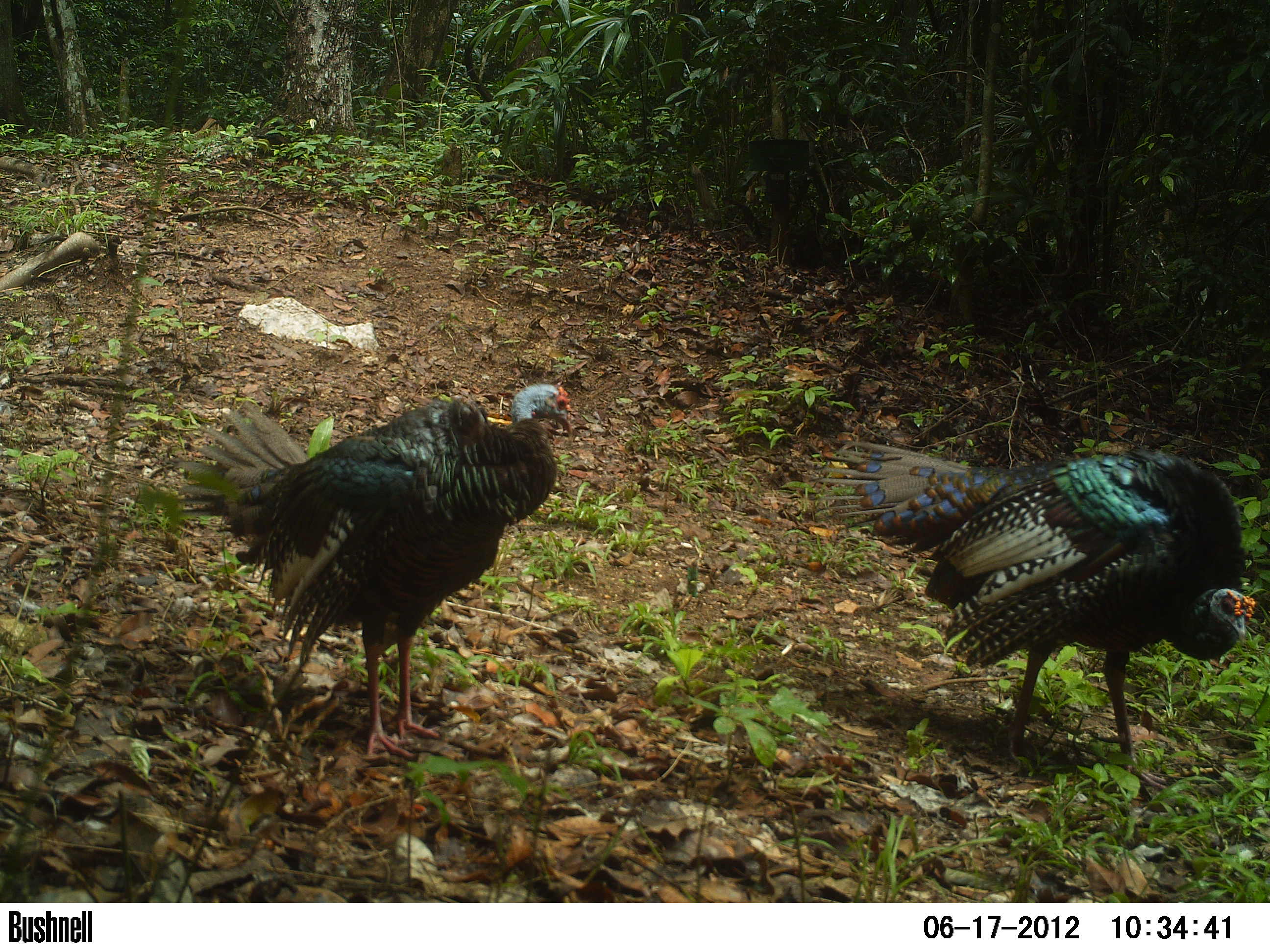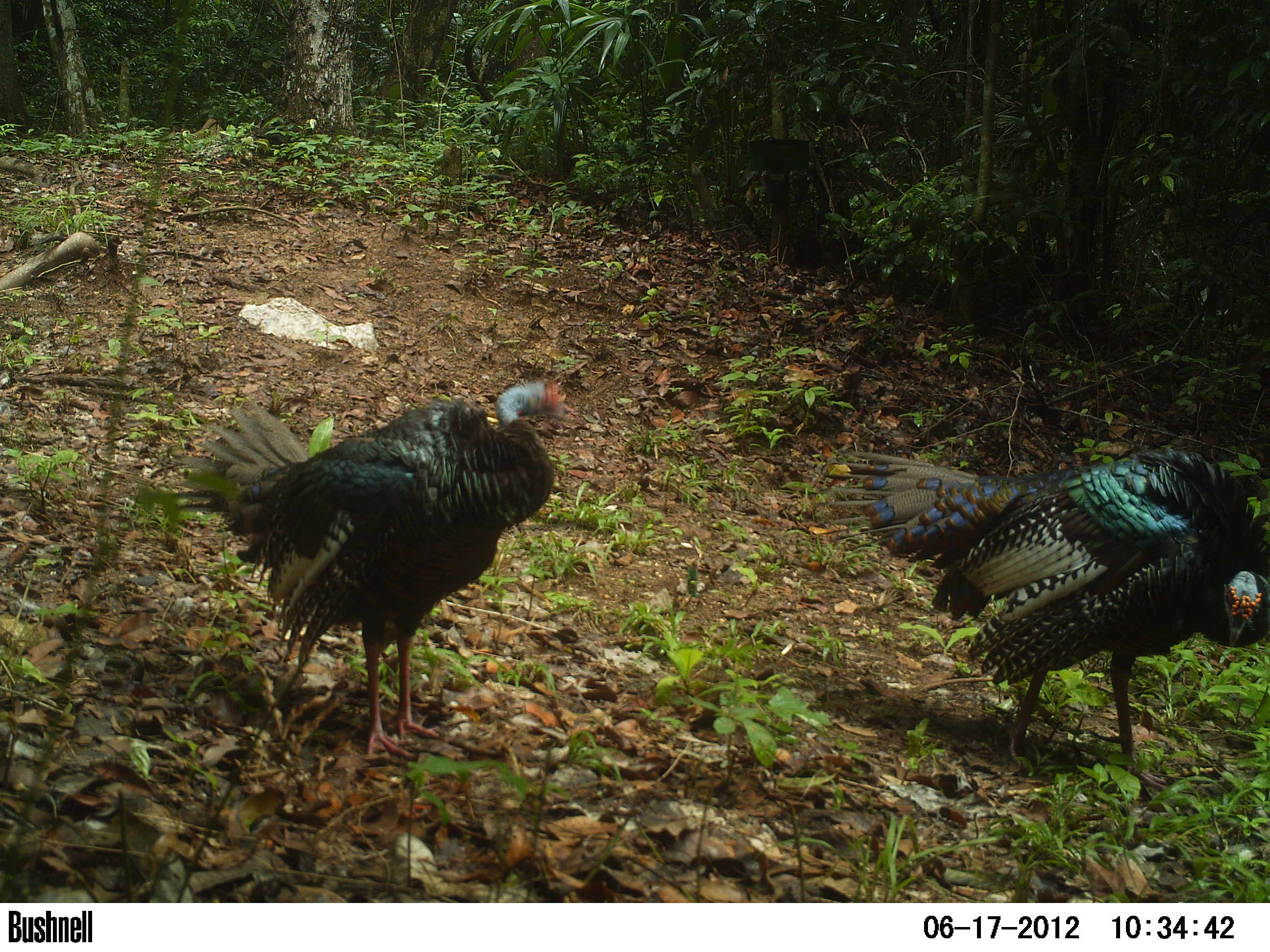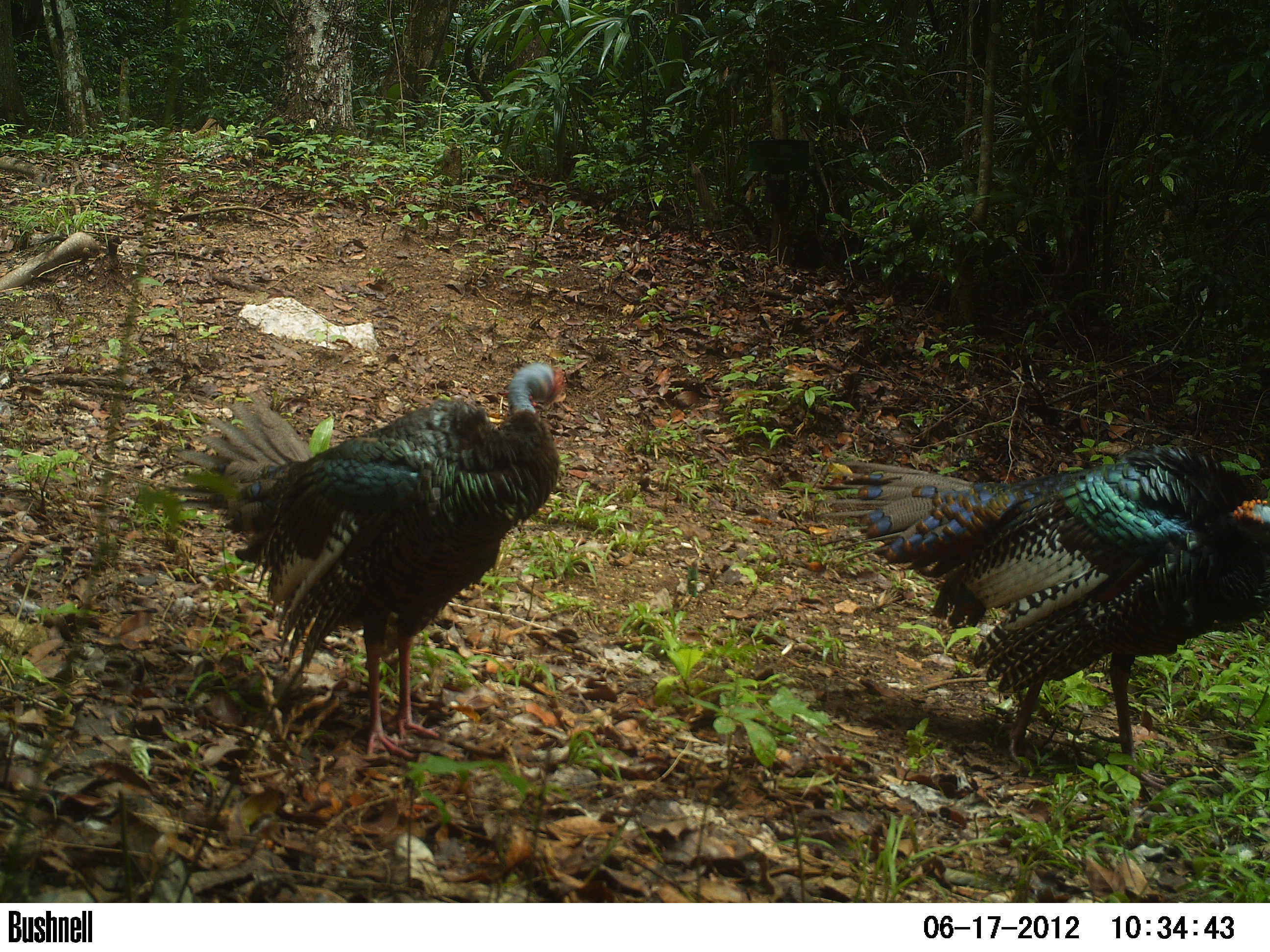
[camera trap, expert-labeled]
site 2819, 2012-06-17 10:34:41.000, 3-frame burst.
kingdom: Animalia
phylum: Chordata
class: Aves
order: Galliformes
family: Phasianidae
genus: Meleagris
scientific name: Meleagris ocellata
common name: ocellated turkey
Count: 2.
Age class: adult.